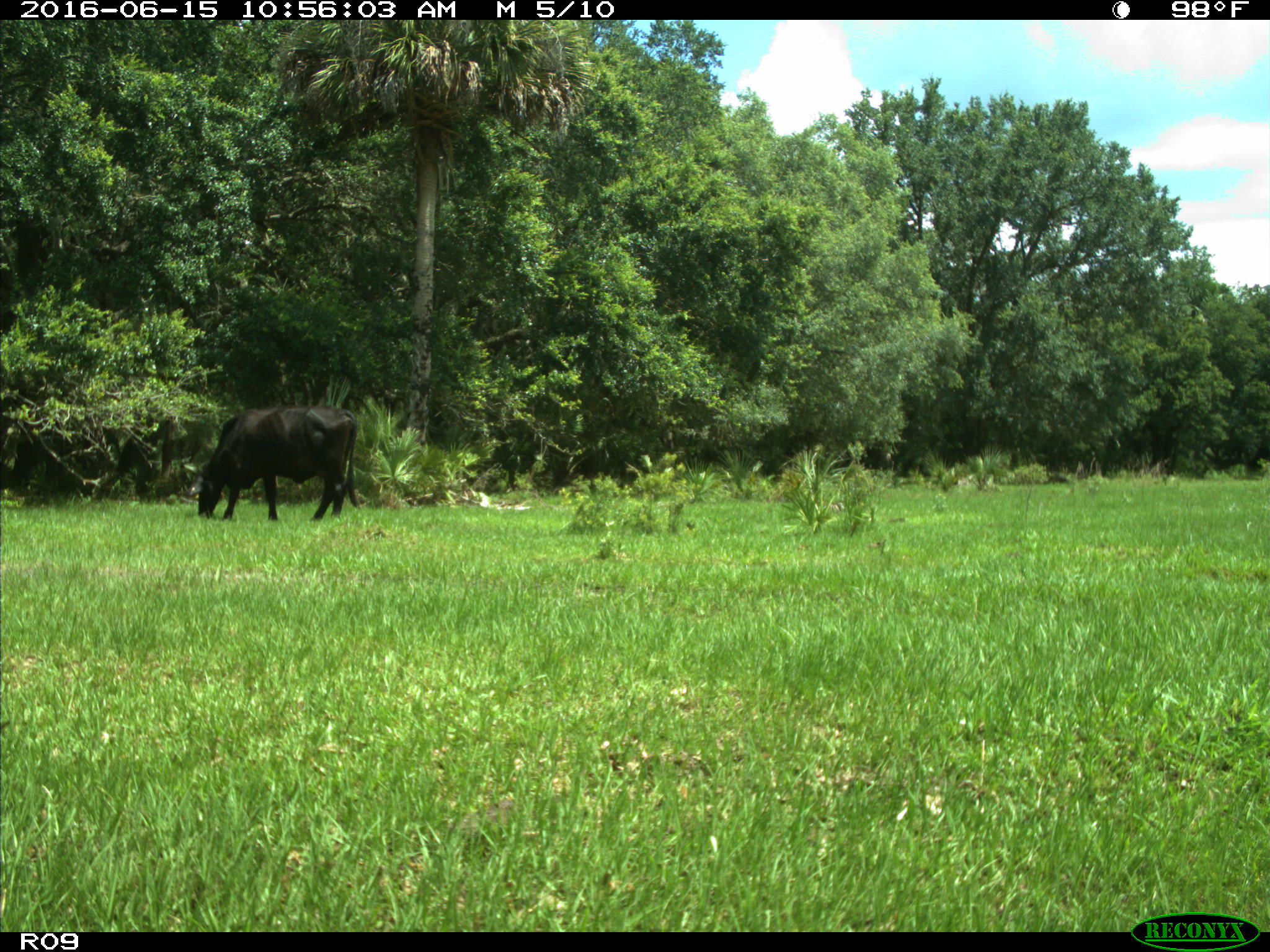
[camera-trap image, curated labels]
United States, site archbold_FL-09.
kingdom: Animalia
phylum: Chordata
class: Mammalia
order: Artiodactyla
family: Bovidae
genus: Bos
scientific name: Bos taurus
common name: domestic cow